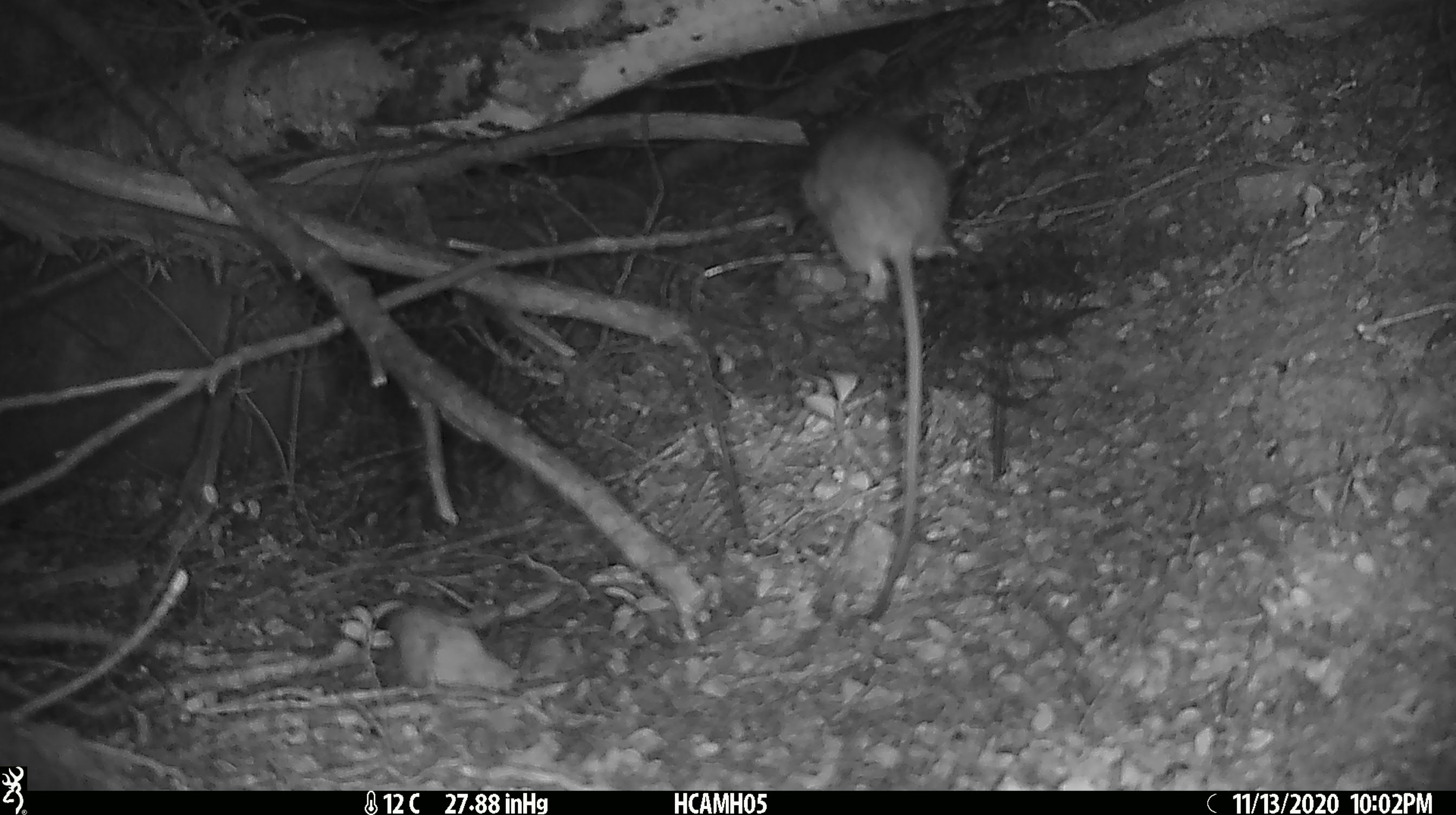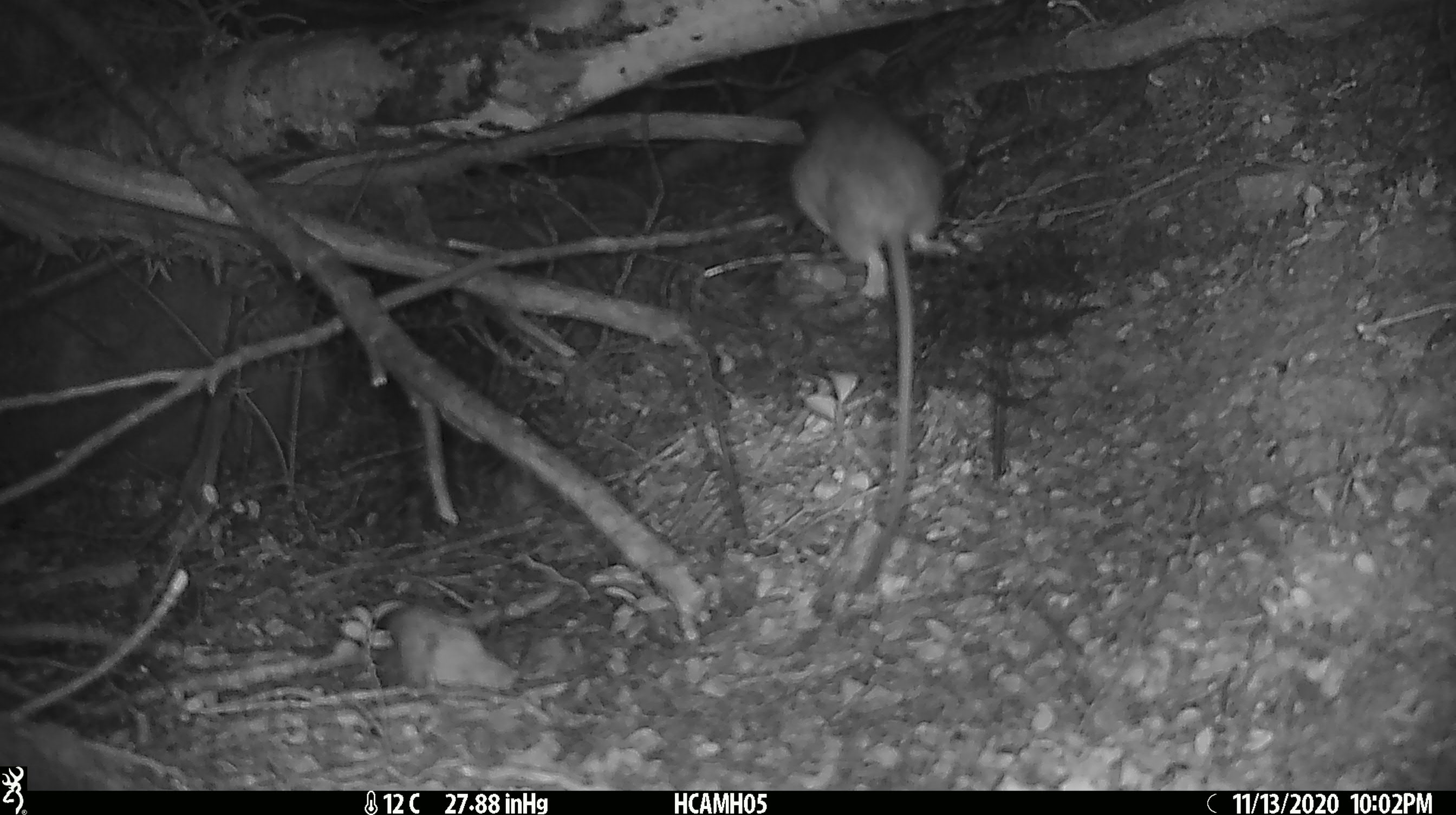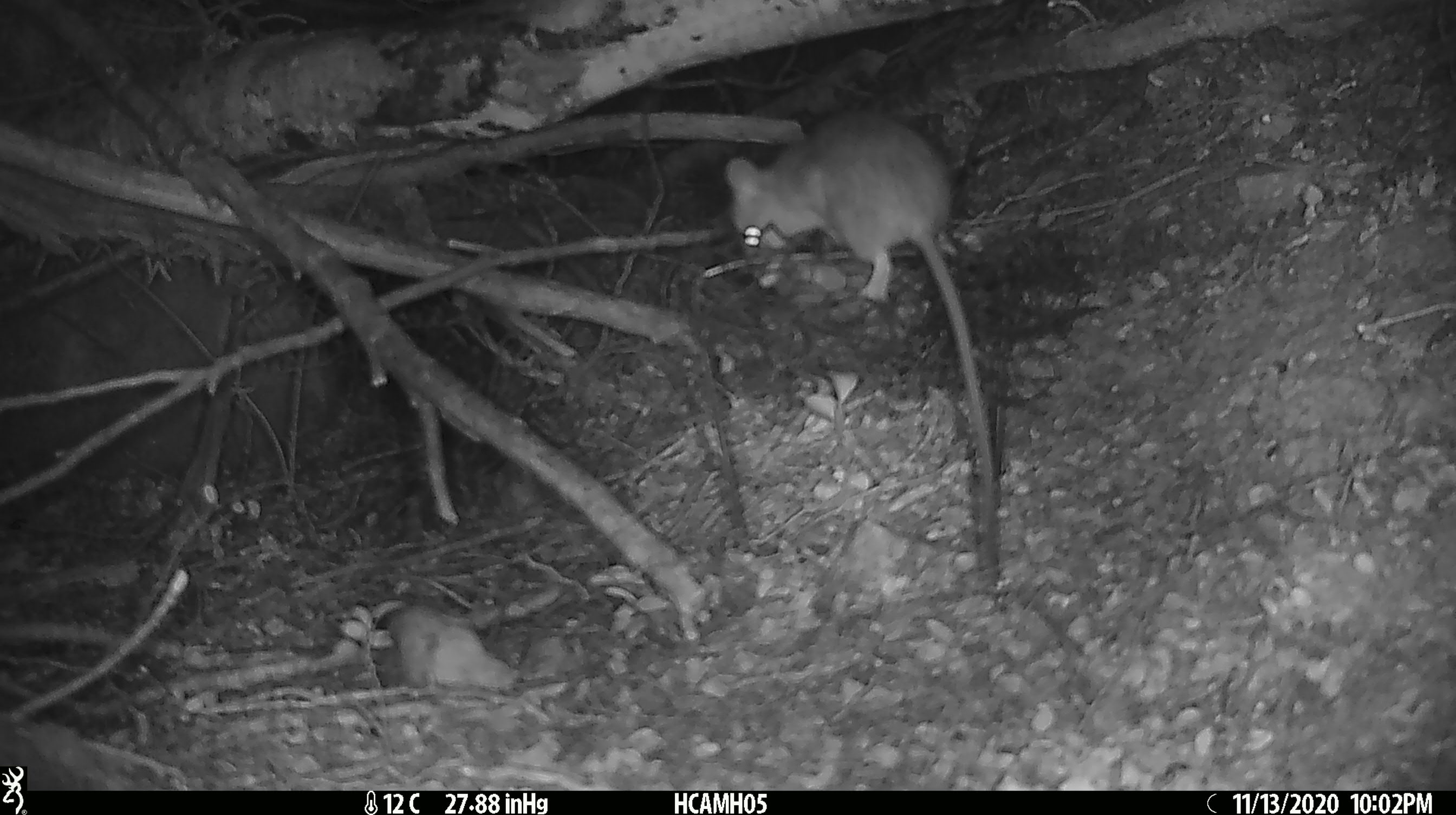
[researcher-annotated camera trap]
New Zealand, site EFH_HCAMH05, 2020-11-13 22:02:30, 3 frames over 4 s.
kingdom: Animalia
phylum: Chordata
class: Mammalia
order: Rodentia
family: Muridae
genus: Rattus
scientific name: Rattus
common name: rat